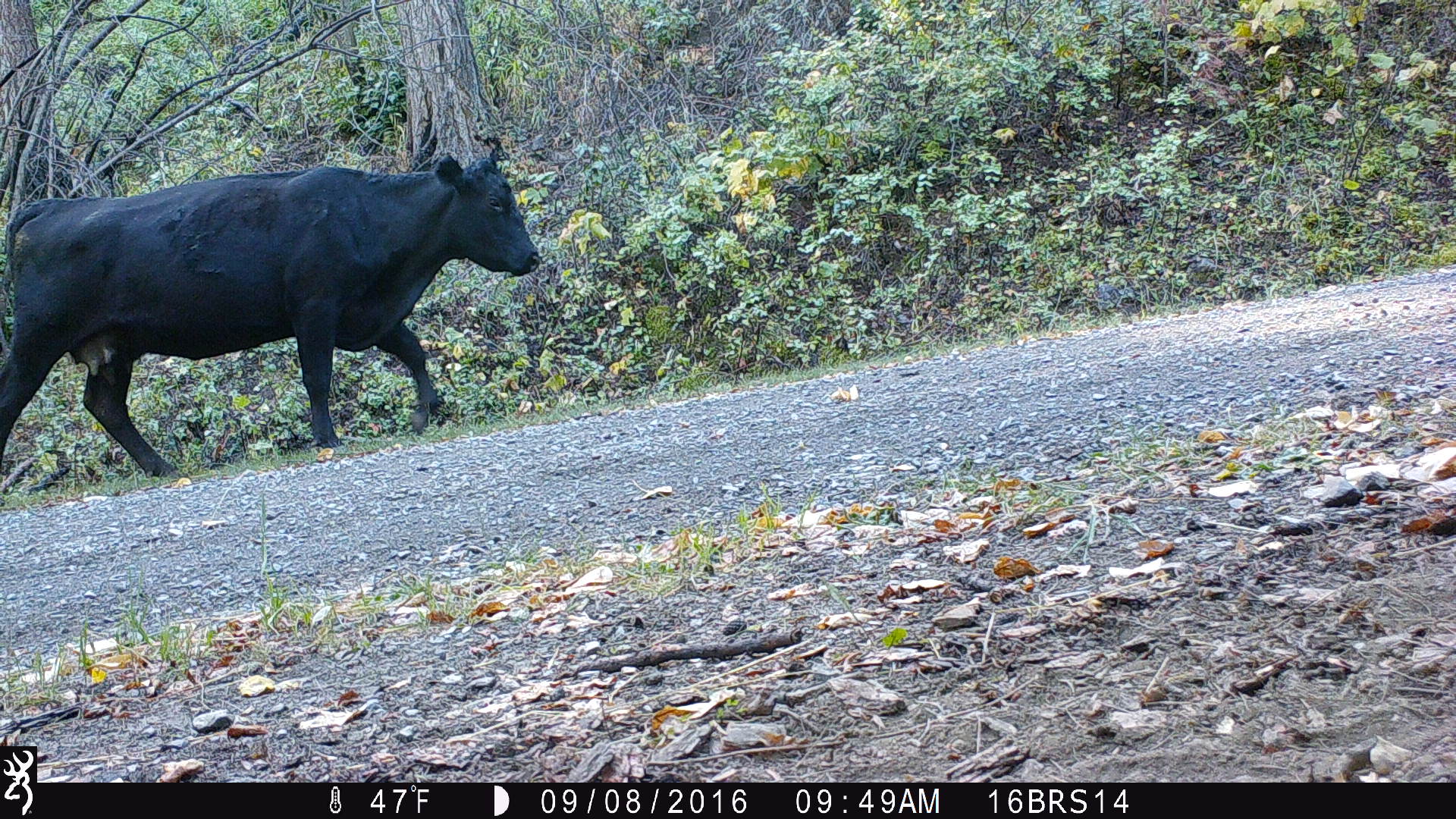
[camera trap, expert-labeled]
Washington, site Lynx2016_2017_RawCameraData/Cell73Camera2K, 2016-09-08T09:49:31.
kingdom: Animalia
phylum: Chordata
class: Mammalia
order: Artiodactyla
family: Bovidae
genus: Bos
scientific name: Bos taurus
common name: domestic cattle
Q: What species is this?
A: Domestic cattle (Bos taurus).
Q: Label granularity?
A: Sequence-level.